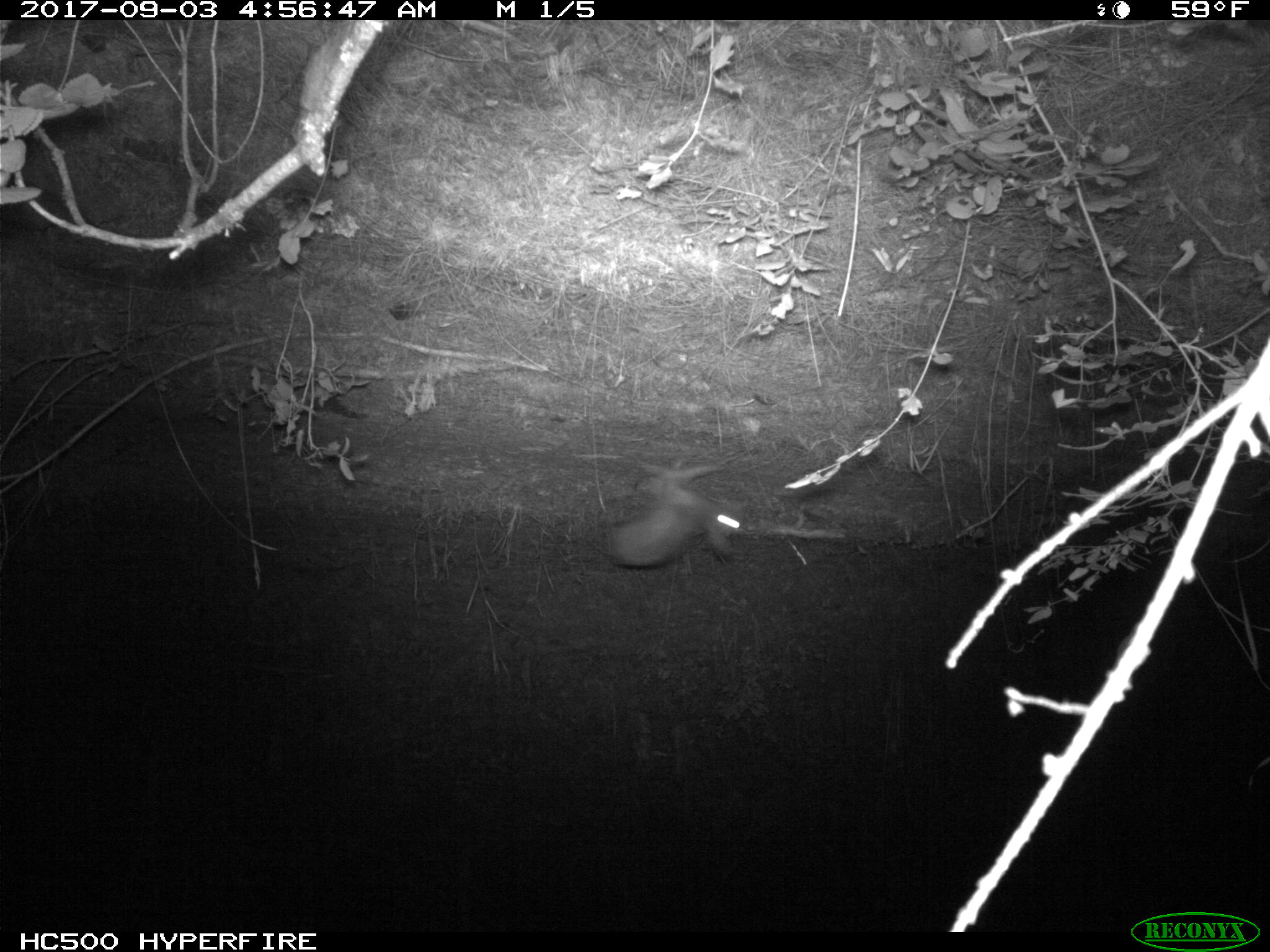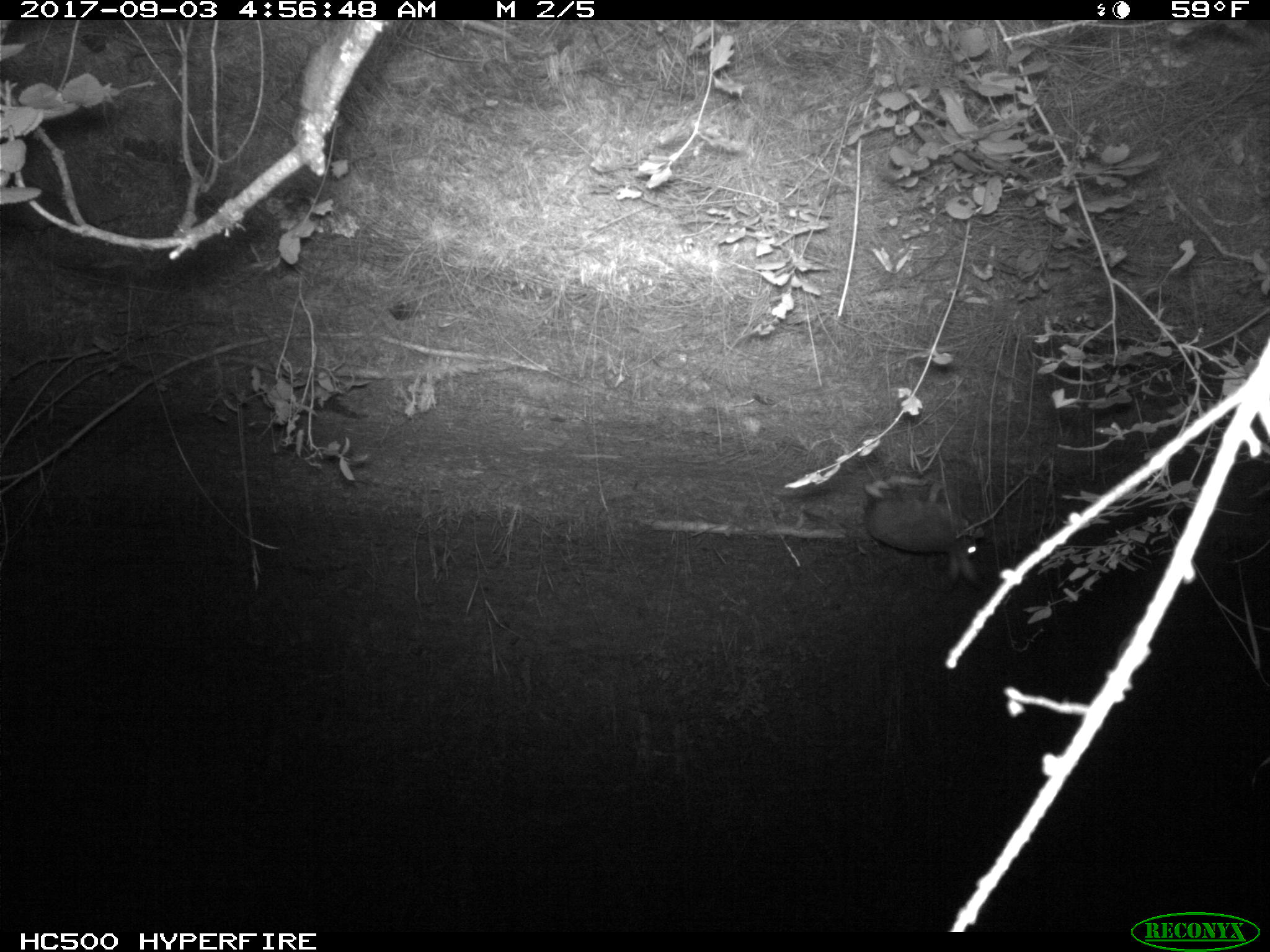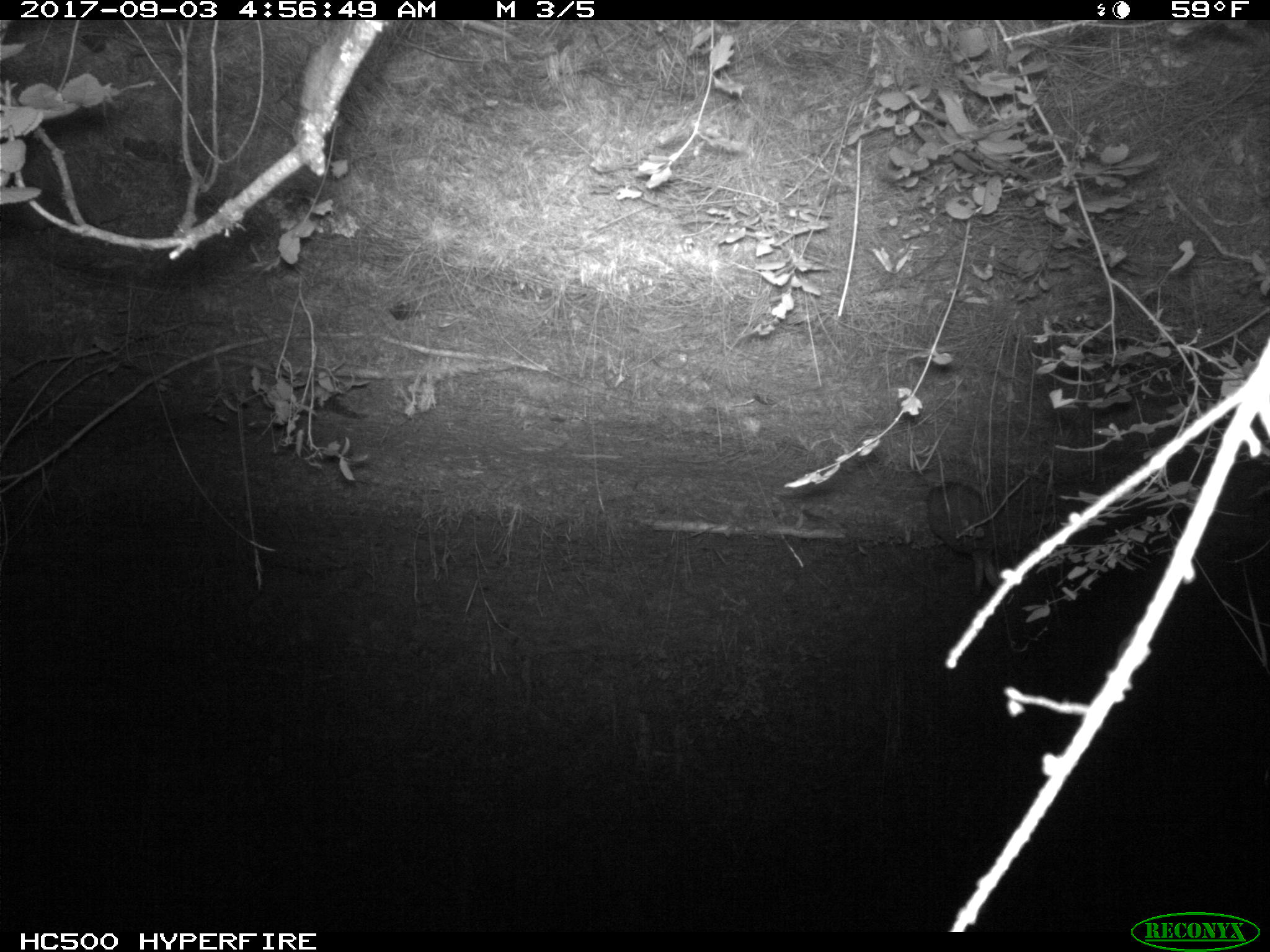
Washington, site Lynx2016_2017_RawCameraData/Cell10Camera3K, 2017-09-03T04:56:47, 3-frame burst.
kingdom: Animalia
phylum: Chordata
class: Mammalia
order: Lagomorpha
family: Leporidae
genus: Lepus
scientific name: Lepus americanus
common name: snowshoe hare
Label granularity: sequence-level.